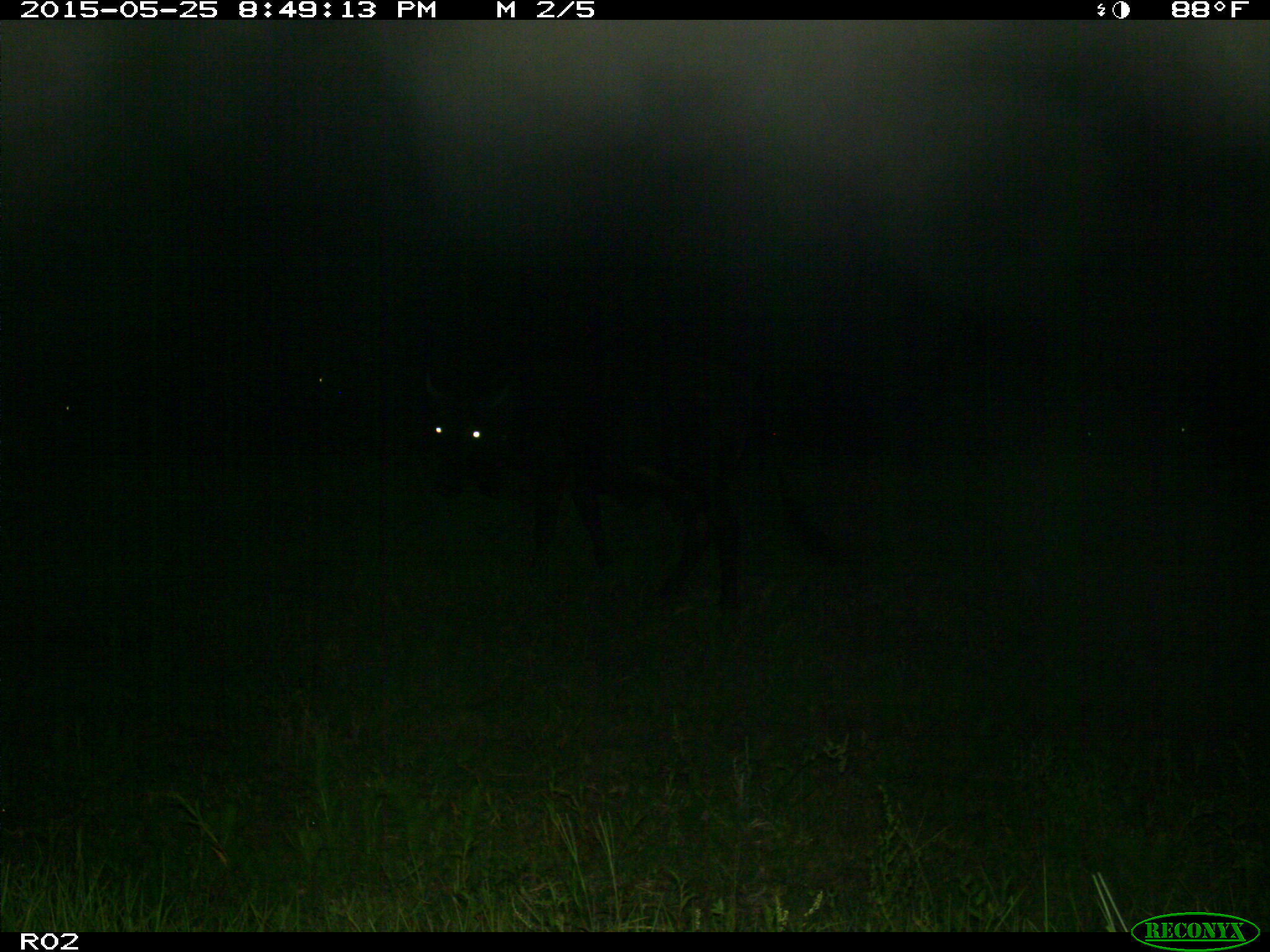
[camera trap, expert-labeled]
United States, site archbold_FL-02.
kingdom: Animalia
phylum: Chordata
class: Mammalia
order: Artiodactyla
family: Bovidae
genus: Bos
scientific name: Bos taurus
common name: domestic cow